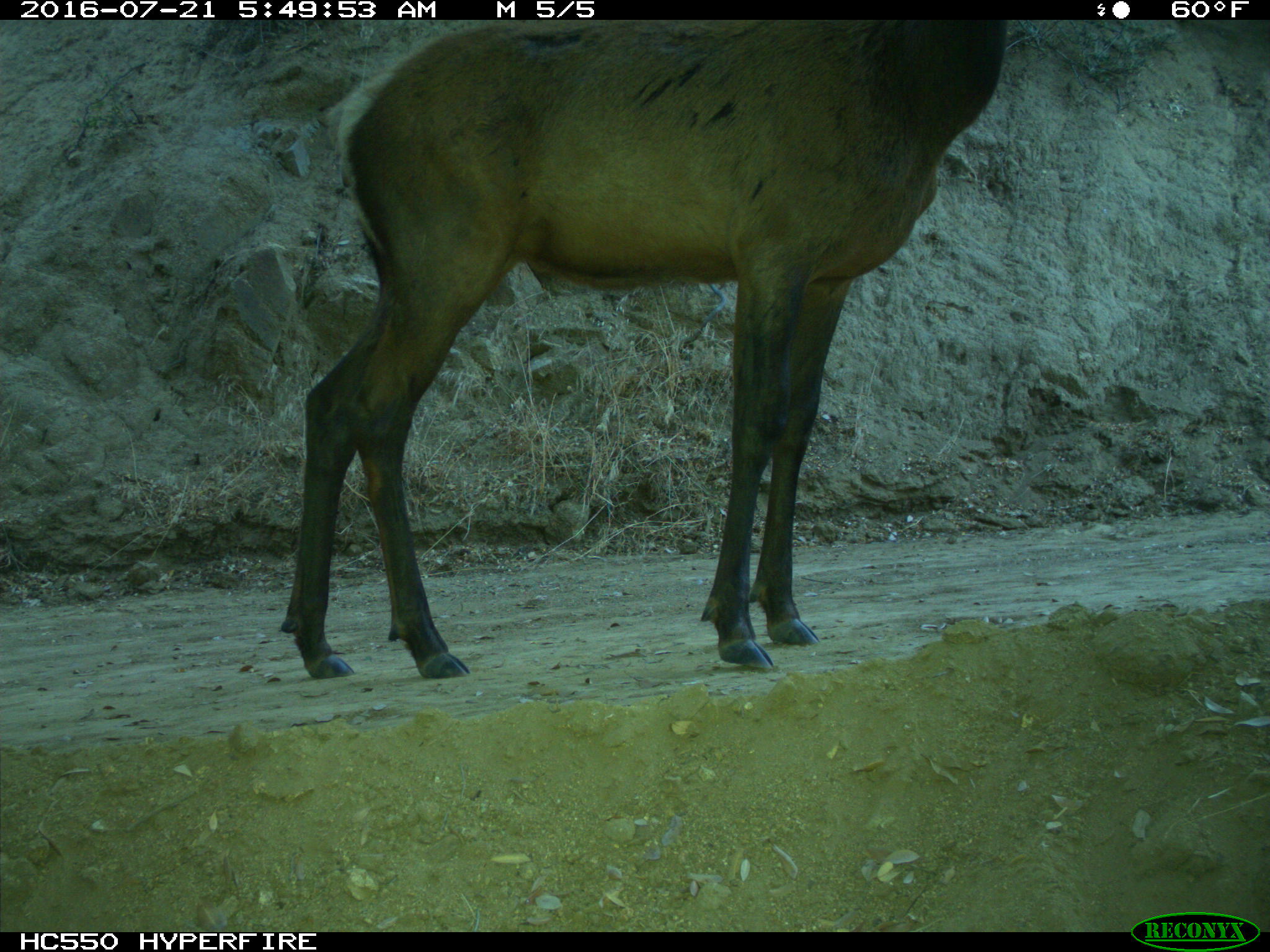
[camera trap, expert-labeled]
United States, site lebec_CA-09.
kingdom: Animalia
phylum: Chordata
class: Mammalia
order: Artiodactyla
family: Cervidae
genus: Cervus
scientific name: Cervus canadensis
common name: elk